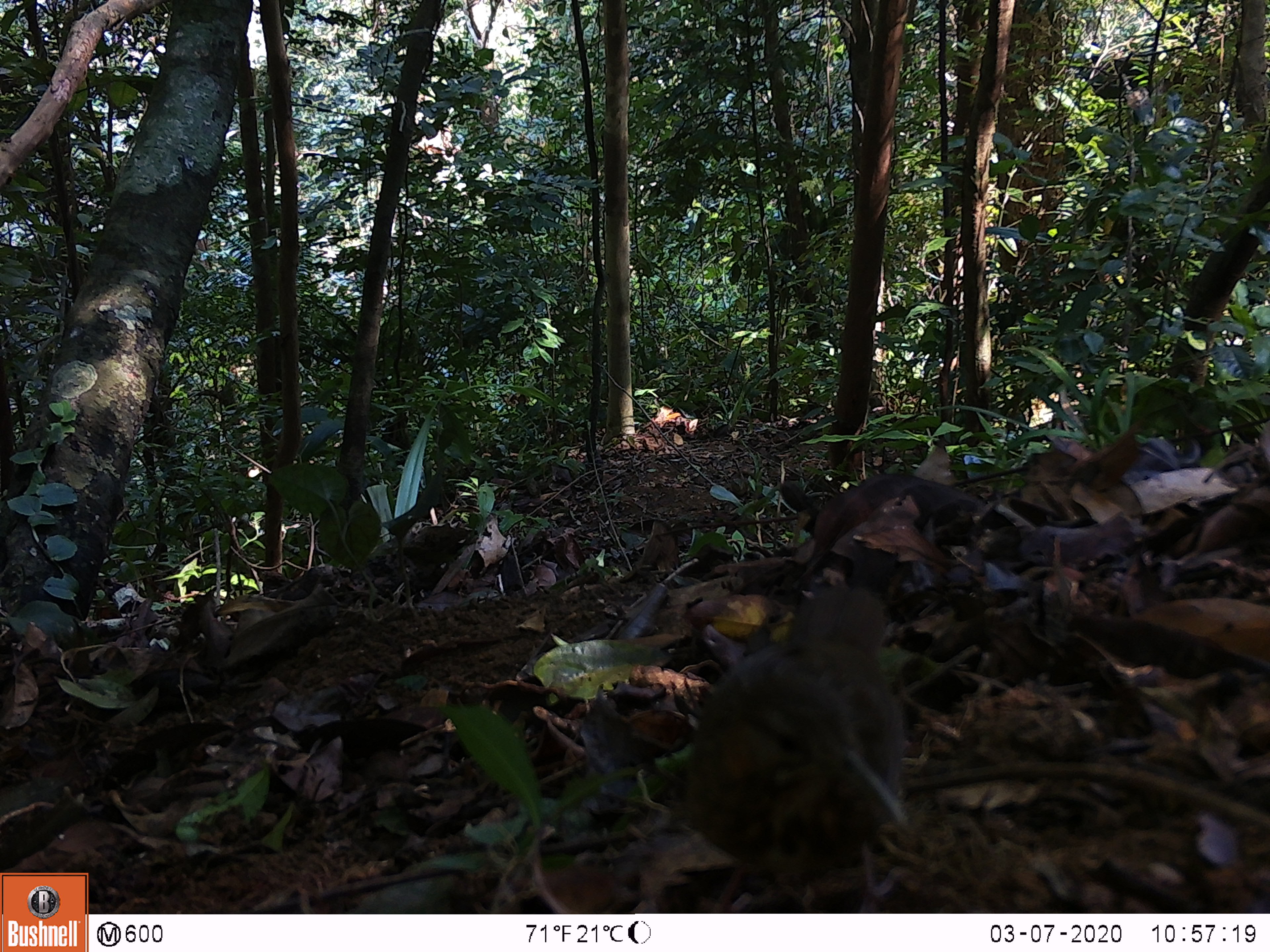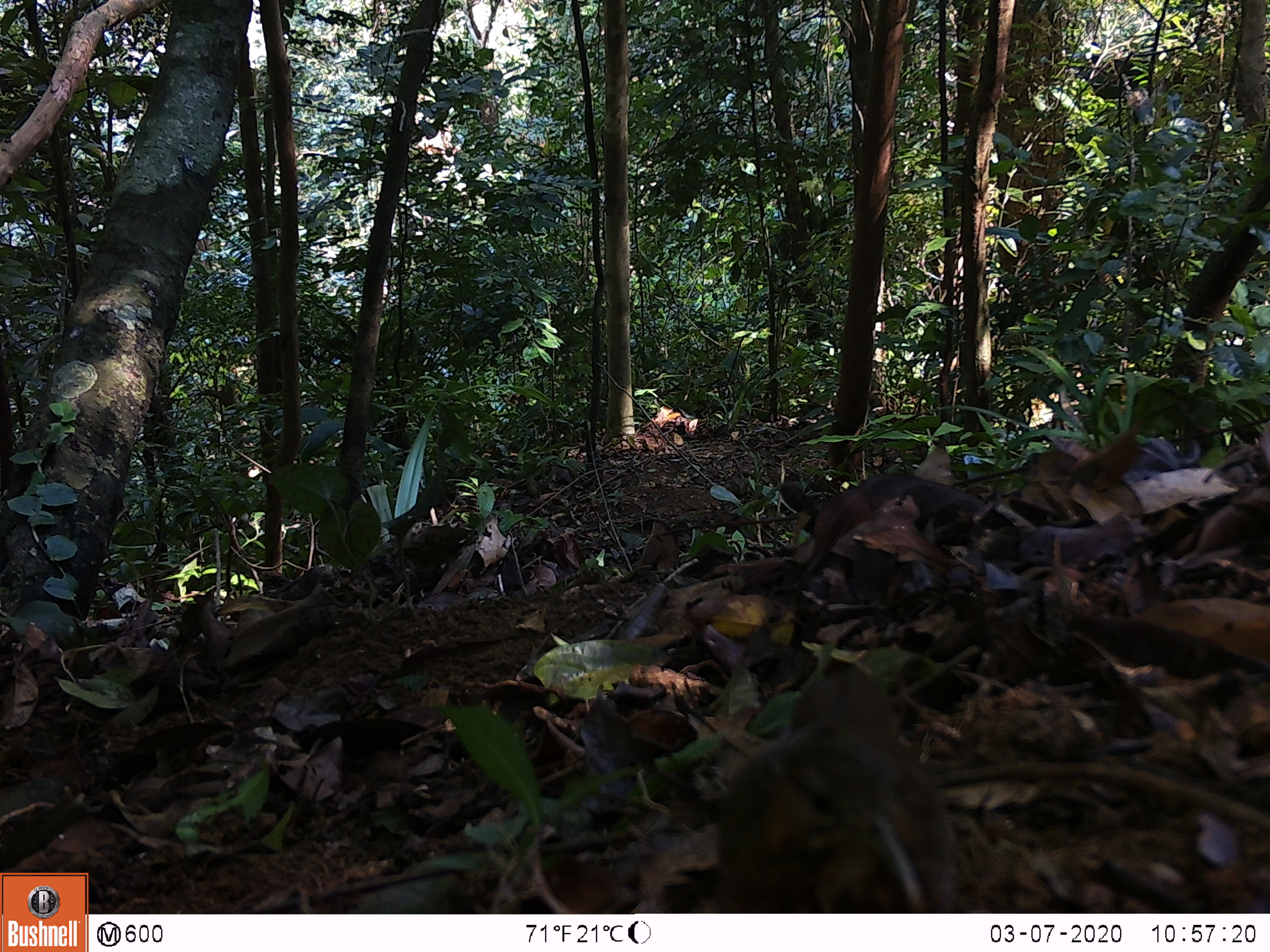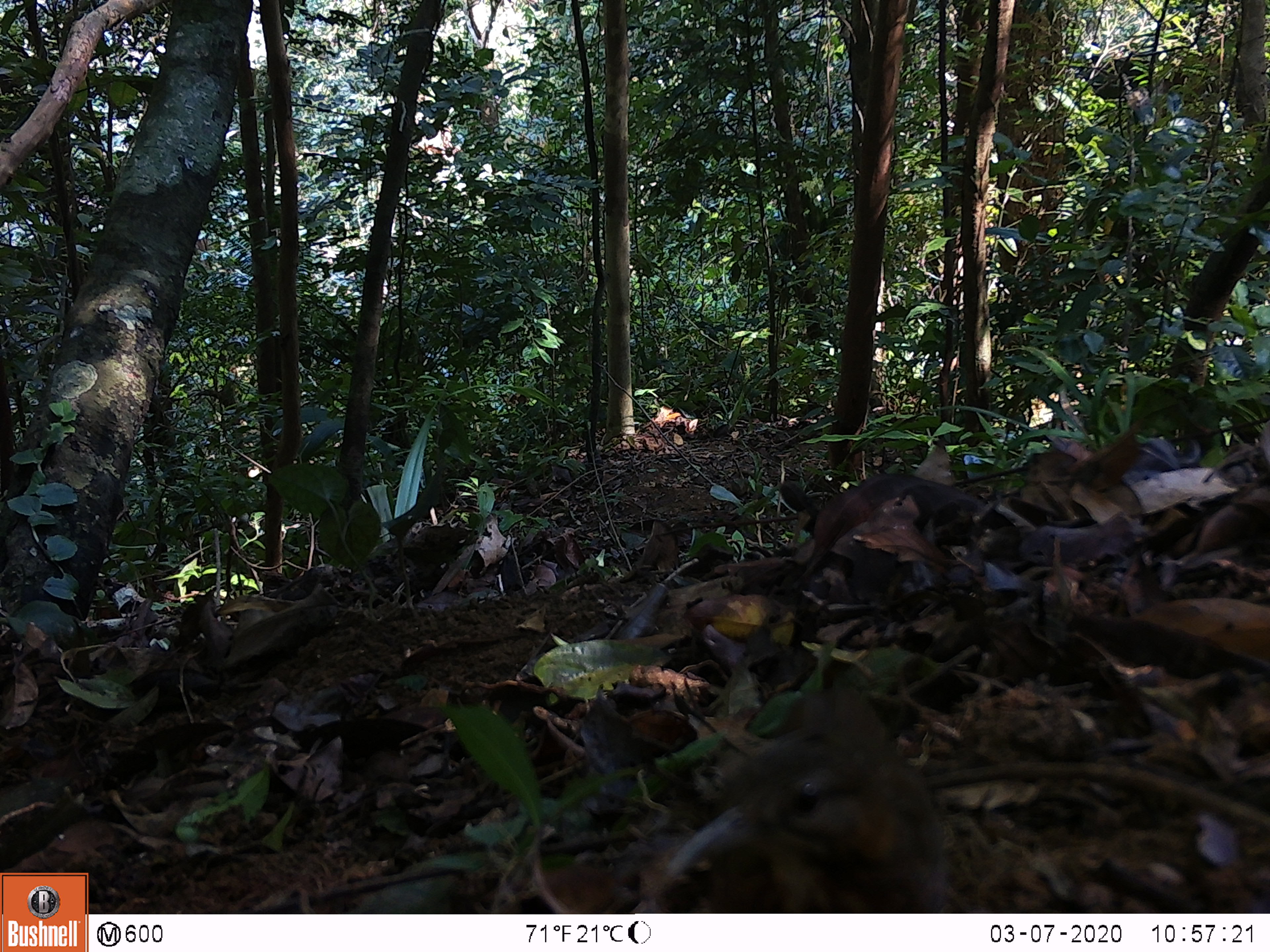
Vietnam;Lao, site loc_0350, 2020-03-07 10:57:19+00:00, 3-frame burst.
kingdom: Animalia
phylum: Chordata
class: Aves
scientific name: Aves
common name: bird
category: unidentified bird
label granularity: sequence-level